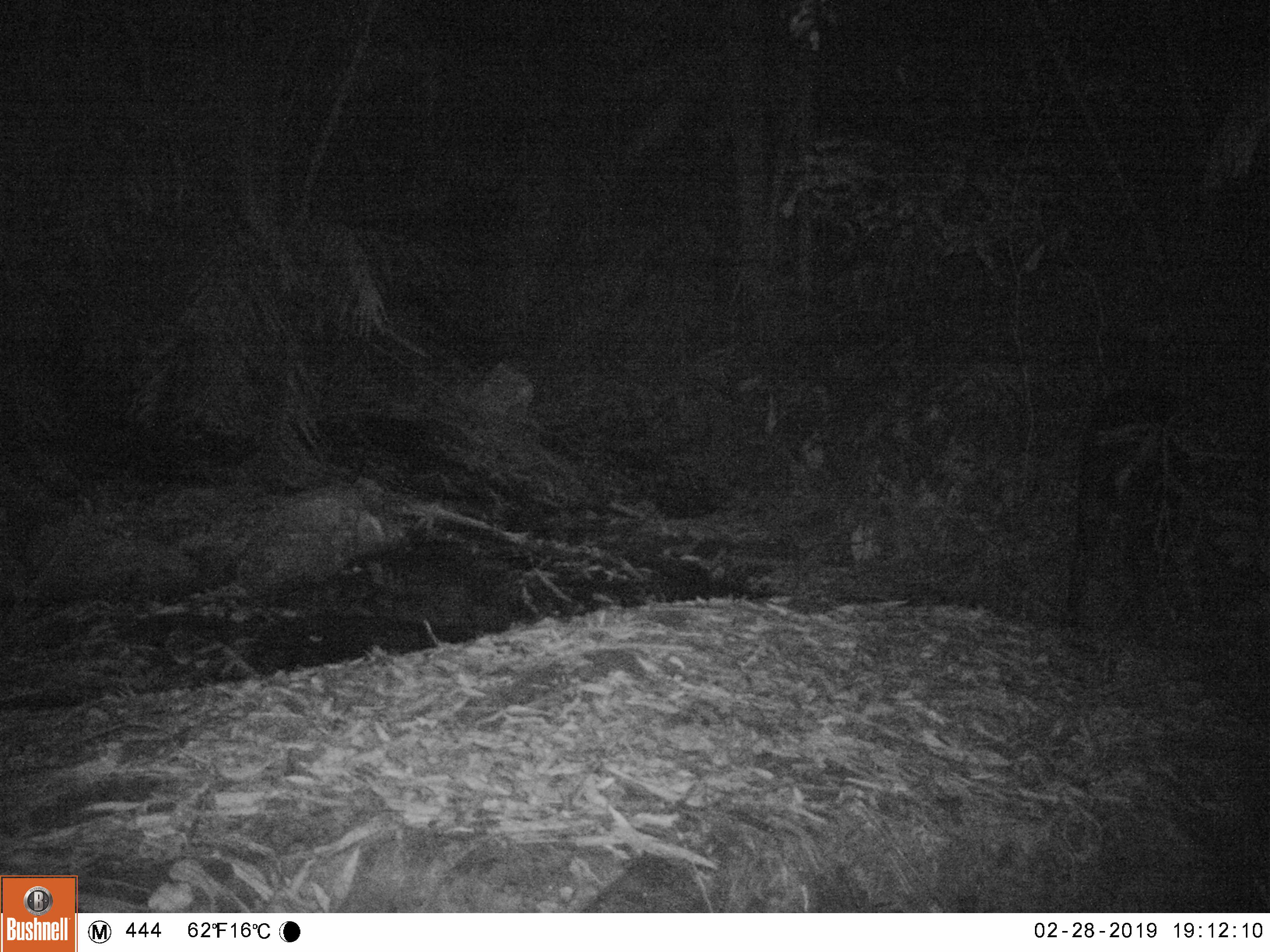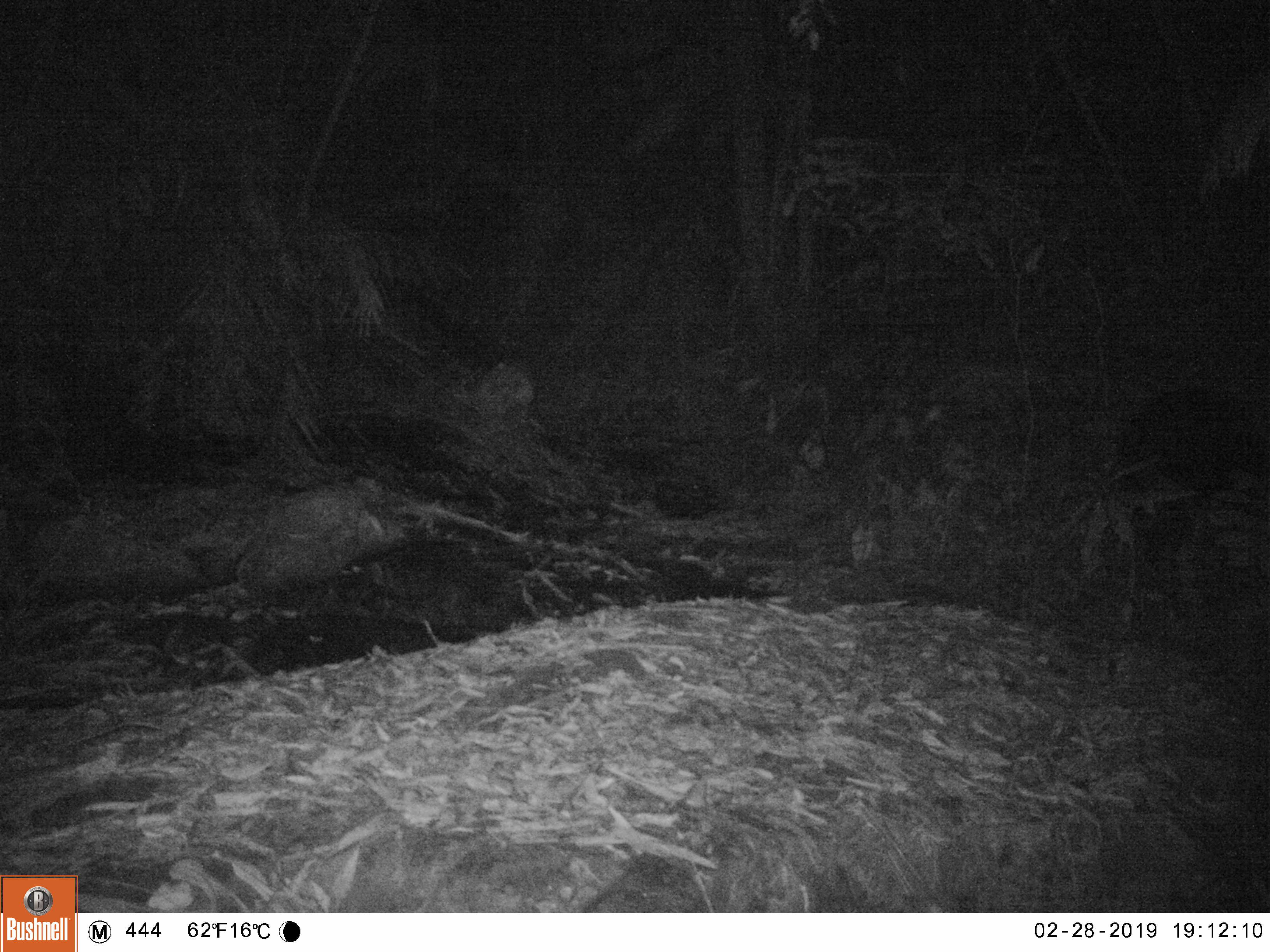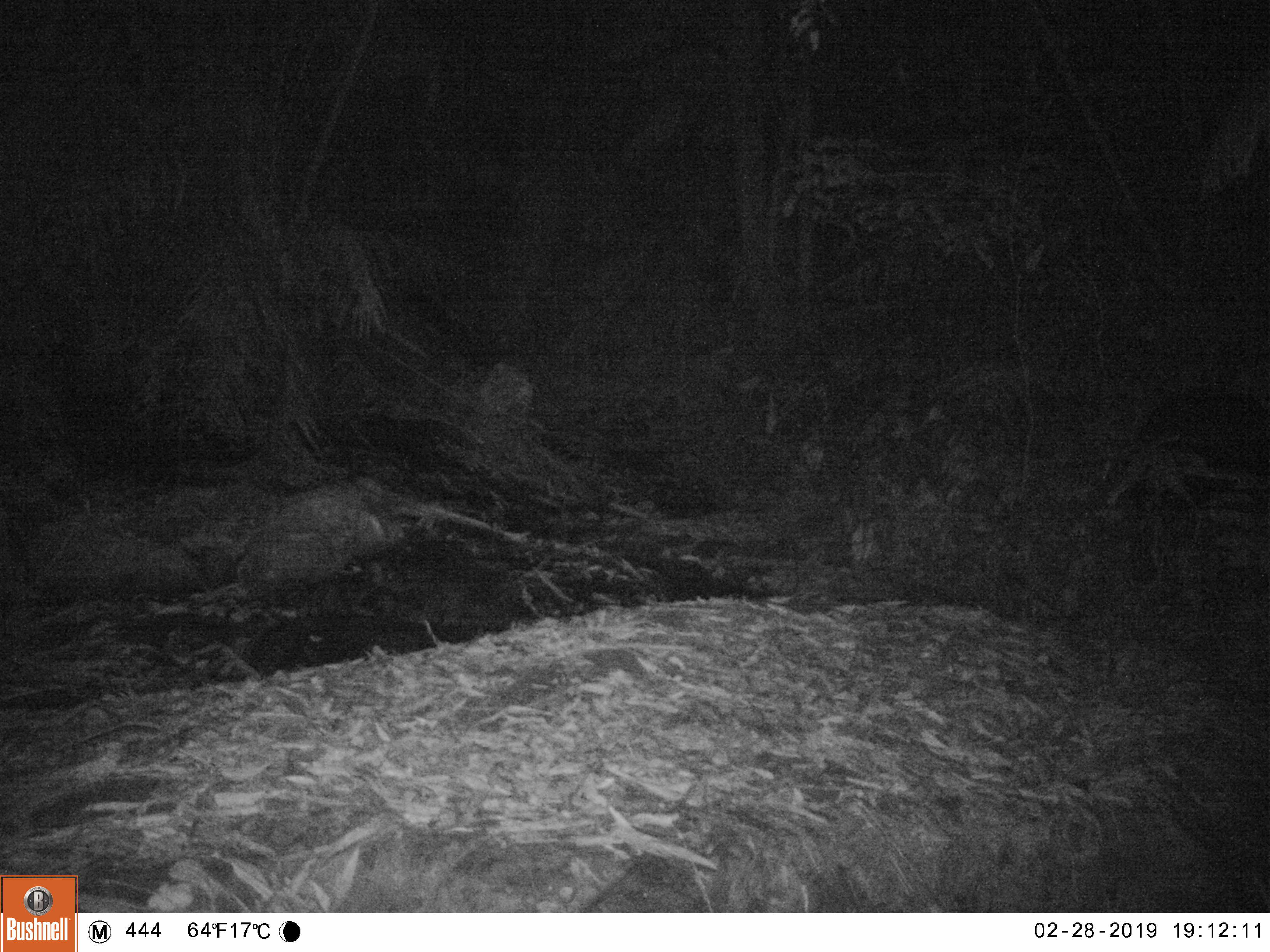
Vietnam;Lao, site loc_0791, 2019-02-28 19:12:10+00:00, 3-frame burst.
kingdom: Animalia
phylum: Chordata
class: Mammalia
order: Artiodactyla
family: Bovidae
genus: Capricornis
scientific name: Capricornis sumatraensis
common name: chinese serow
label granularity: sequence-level